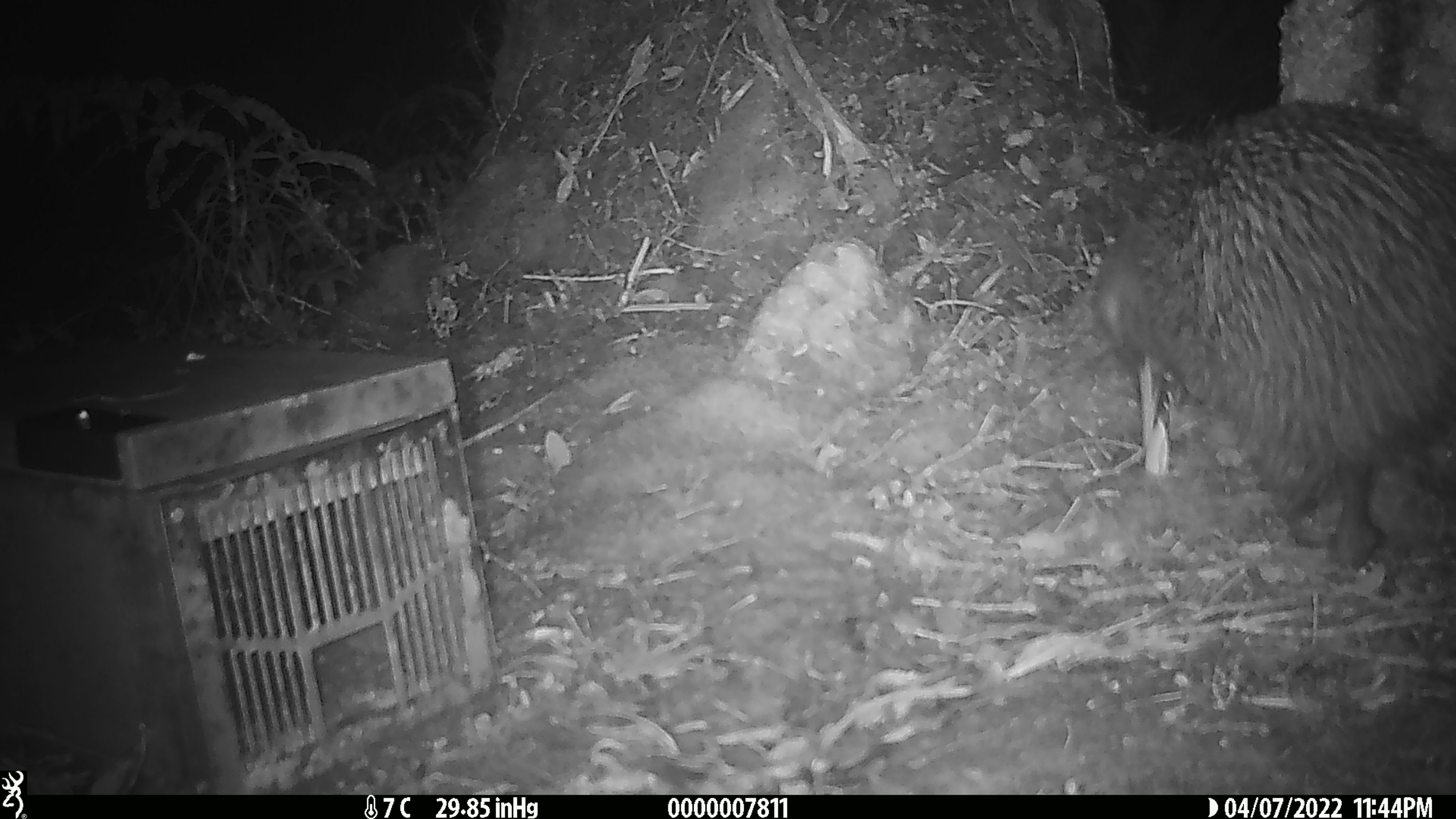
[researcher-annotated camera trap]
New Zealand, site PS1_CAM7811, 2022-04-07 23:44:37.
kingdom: Animalia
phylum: Chordata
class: Aves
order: Apterygiformes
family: Apterygidae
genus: Apteryx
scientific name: Apteryx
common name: kiwi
Kiwi (Apteryx).